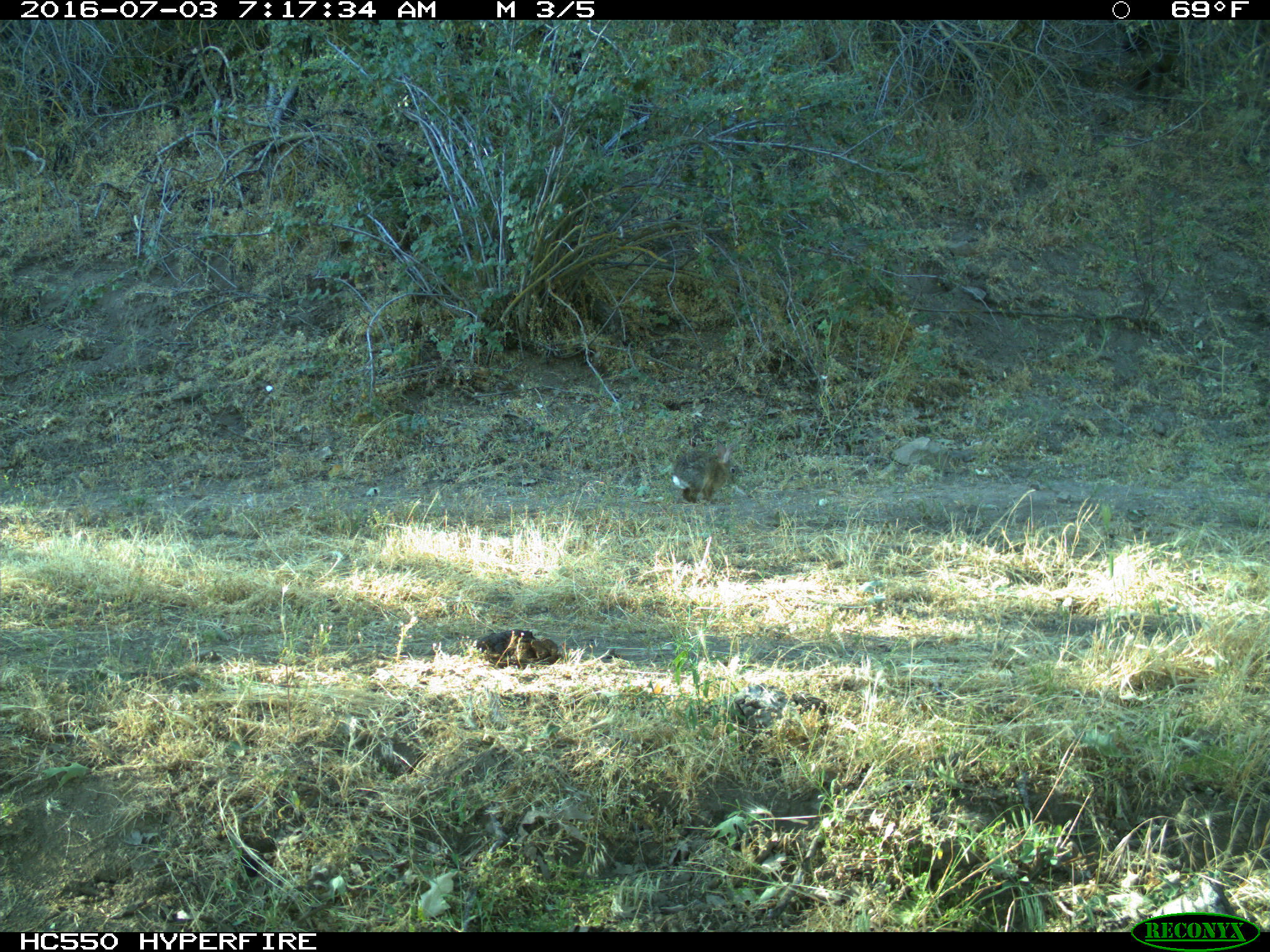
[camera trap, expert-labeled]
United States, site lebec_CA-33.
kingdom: Animalia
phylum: Chordata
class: Mammalia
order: Lagomorpha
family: Leporidae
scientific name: Leporidae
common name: rabbits and hares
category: unidentified rabbit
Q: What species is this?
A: Unidentified rabbit (rabbits and hares) (Leporidae).